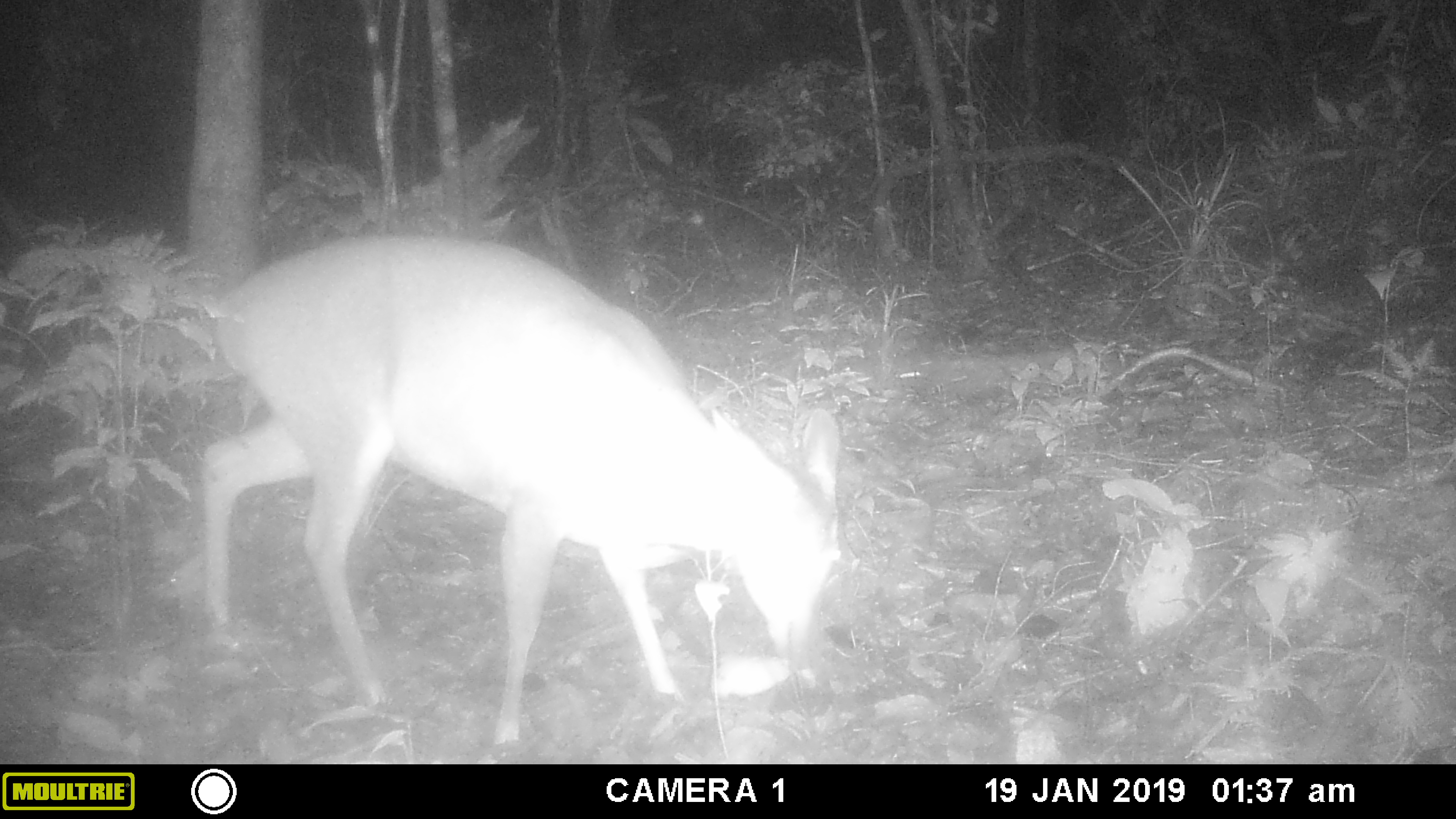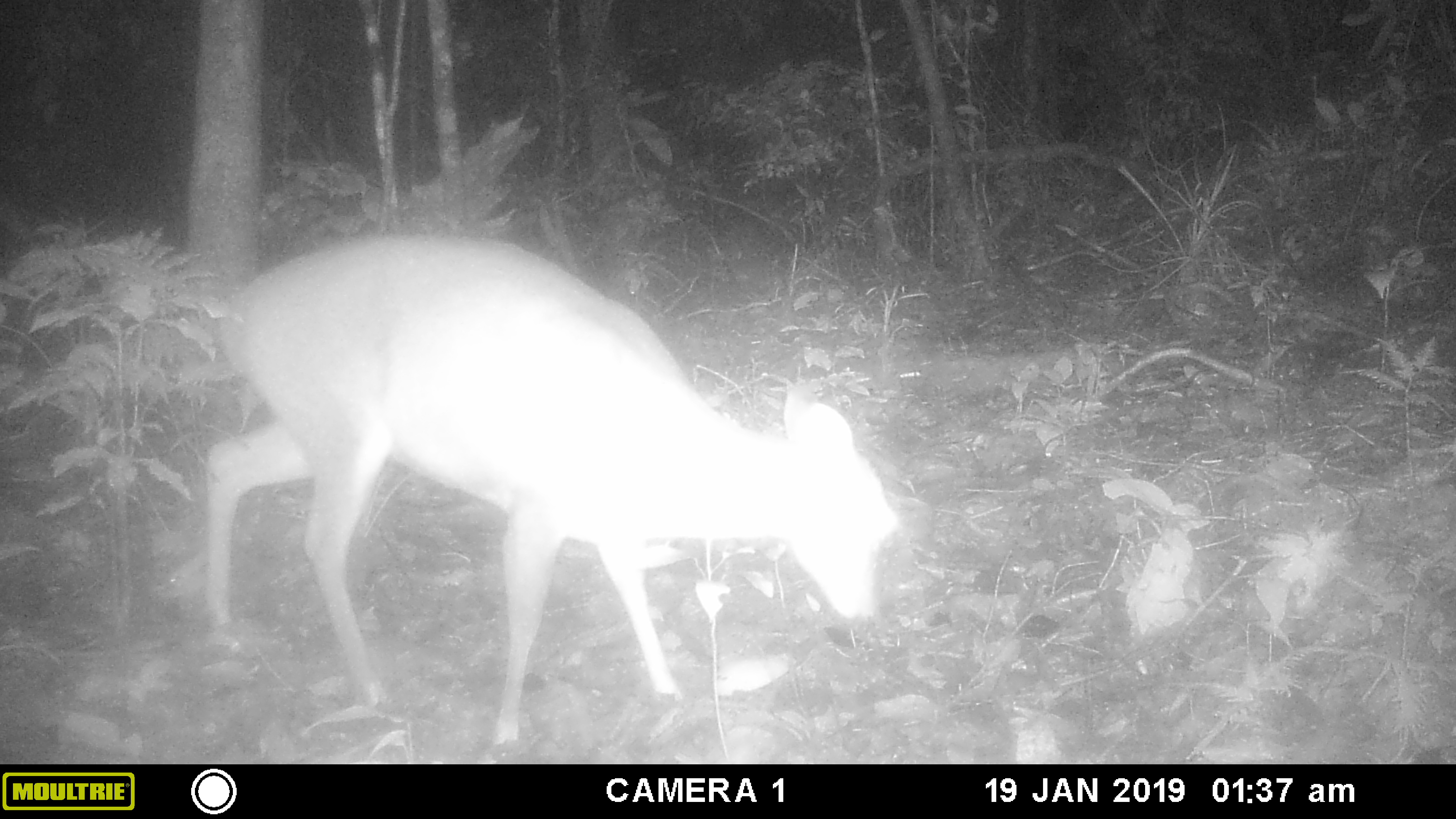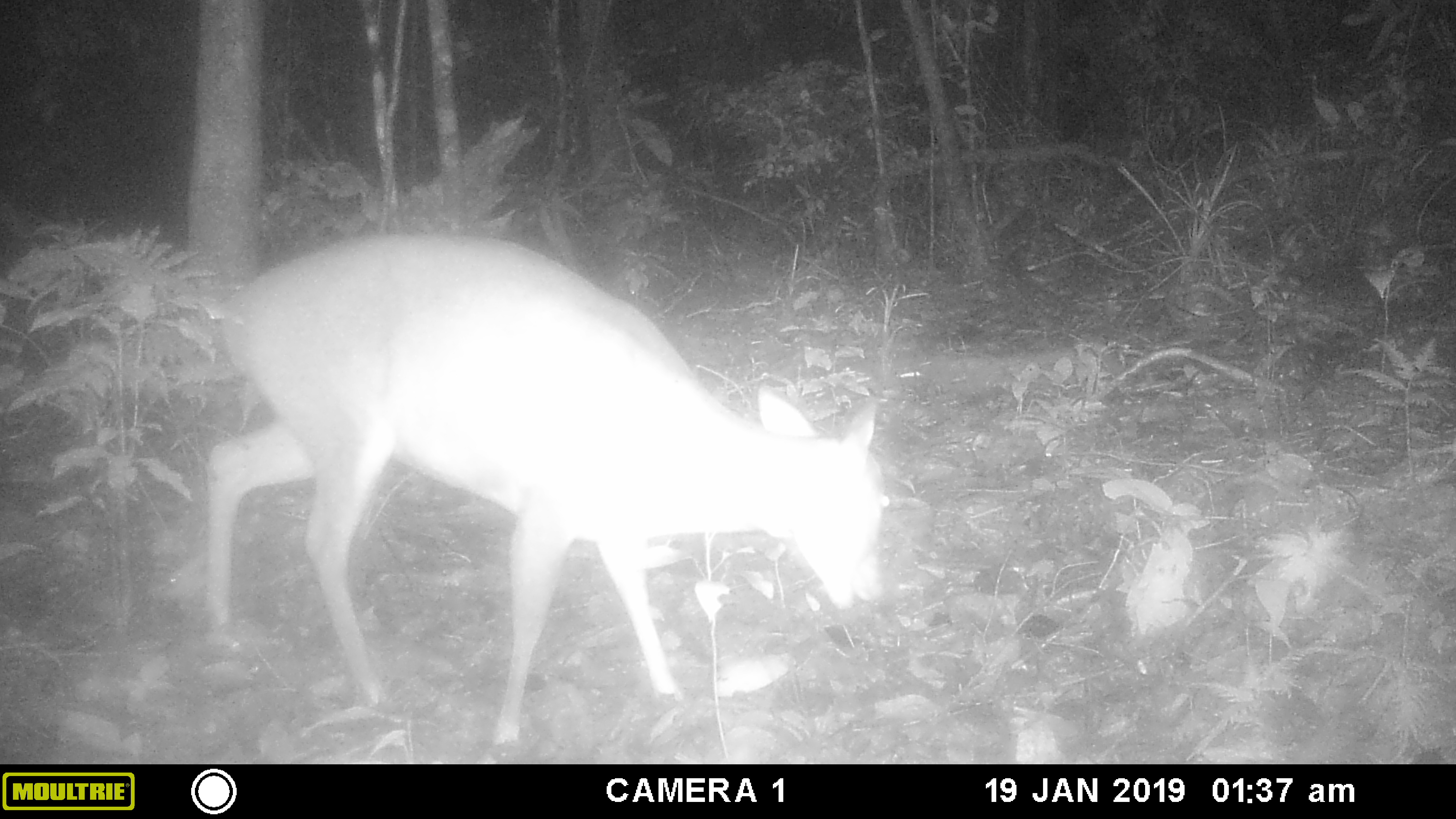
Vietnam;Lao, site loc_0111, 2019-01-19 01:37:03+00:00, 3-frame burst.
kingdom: Animalia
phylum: Chordata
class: Mammalia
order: Artiodactyla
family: Cervidae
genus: Muntiacus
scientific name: Muntiacus vuquangensis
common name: large-antlered muntjac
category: large antlered muntjac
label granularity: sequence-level